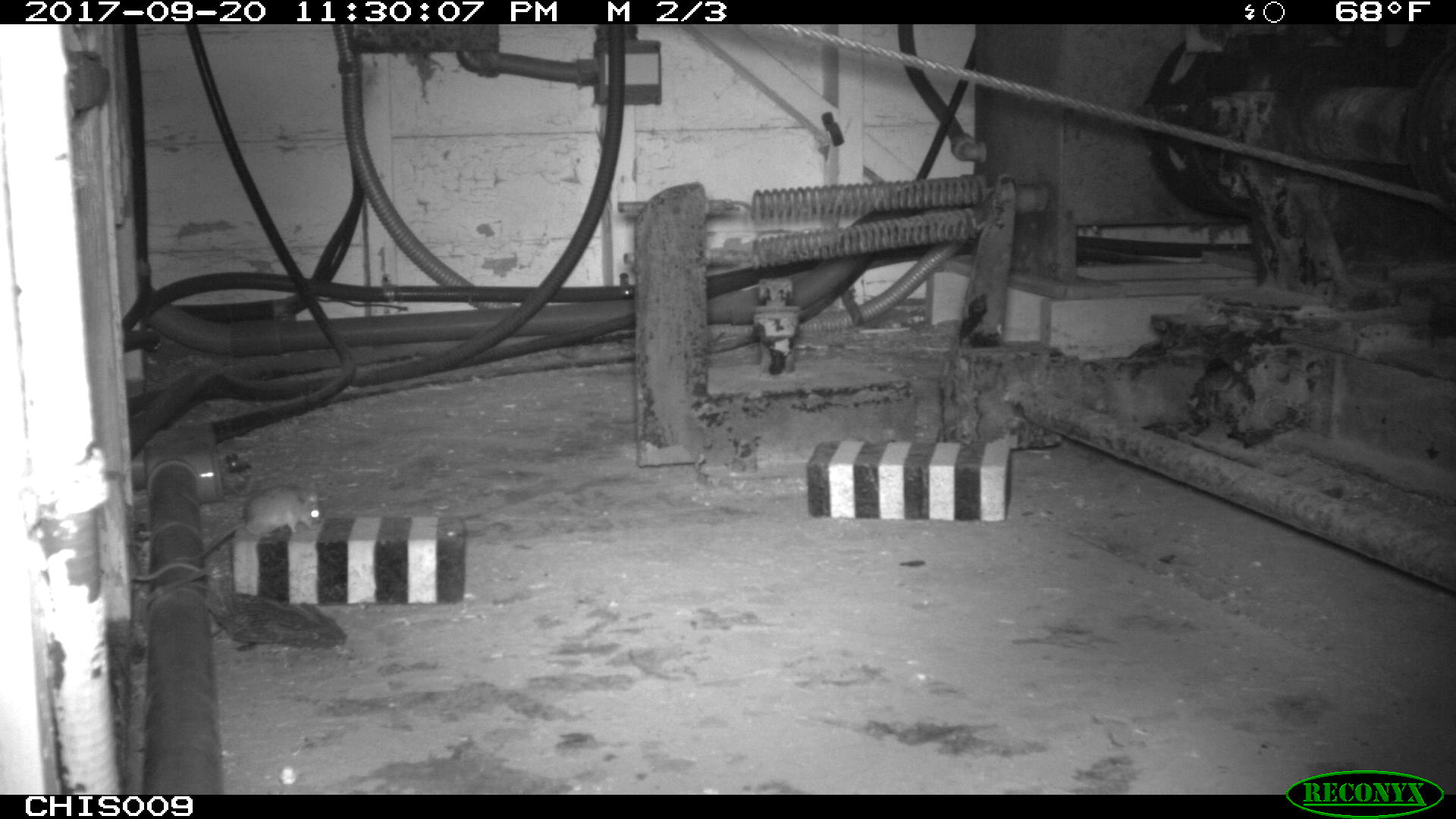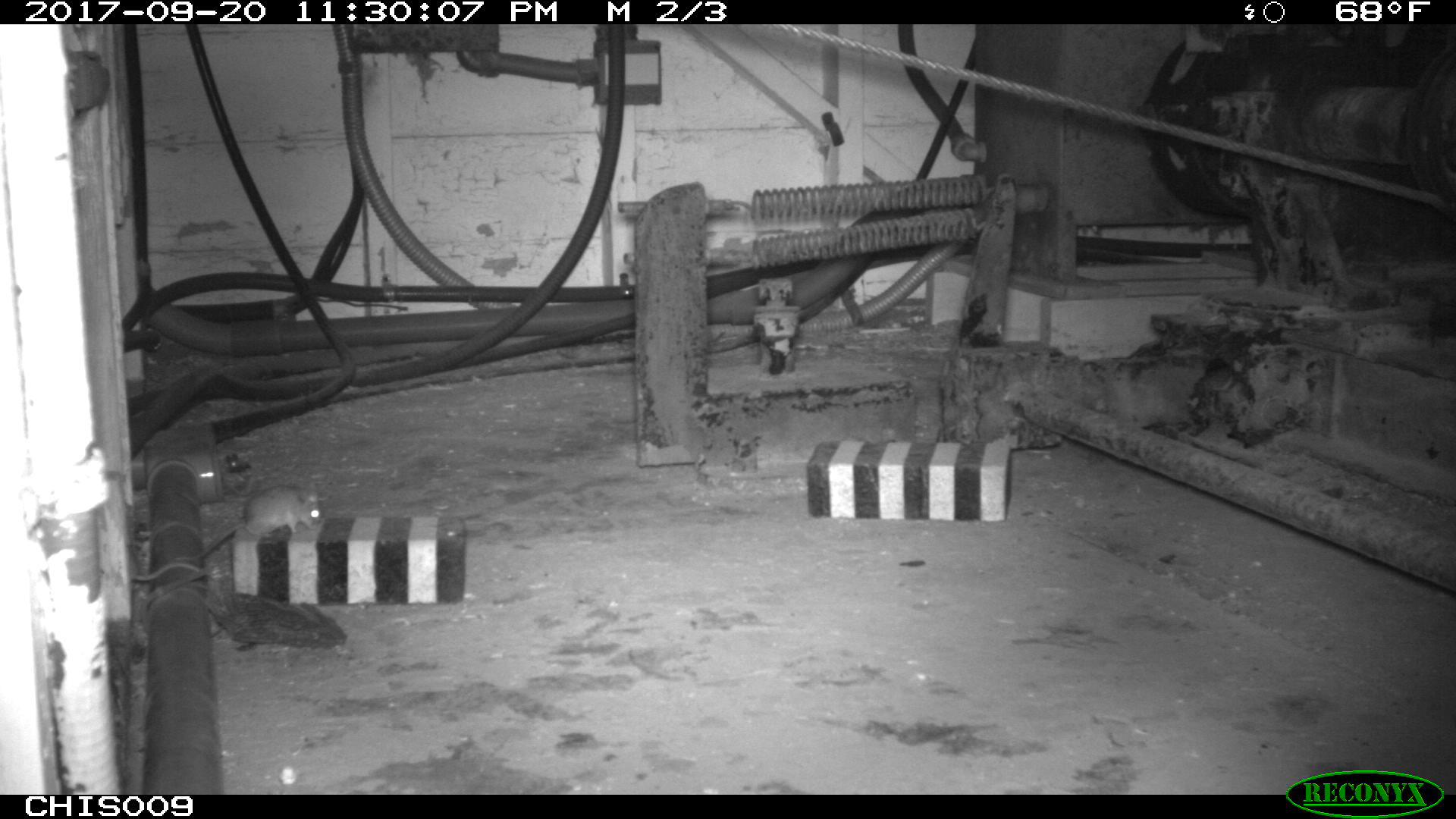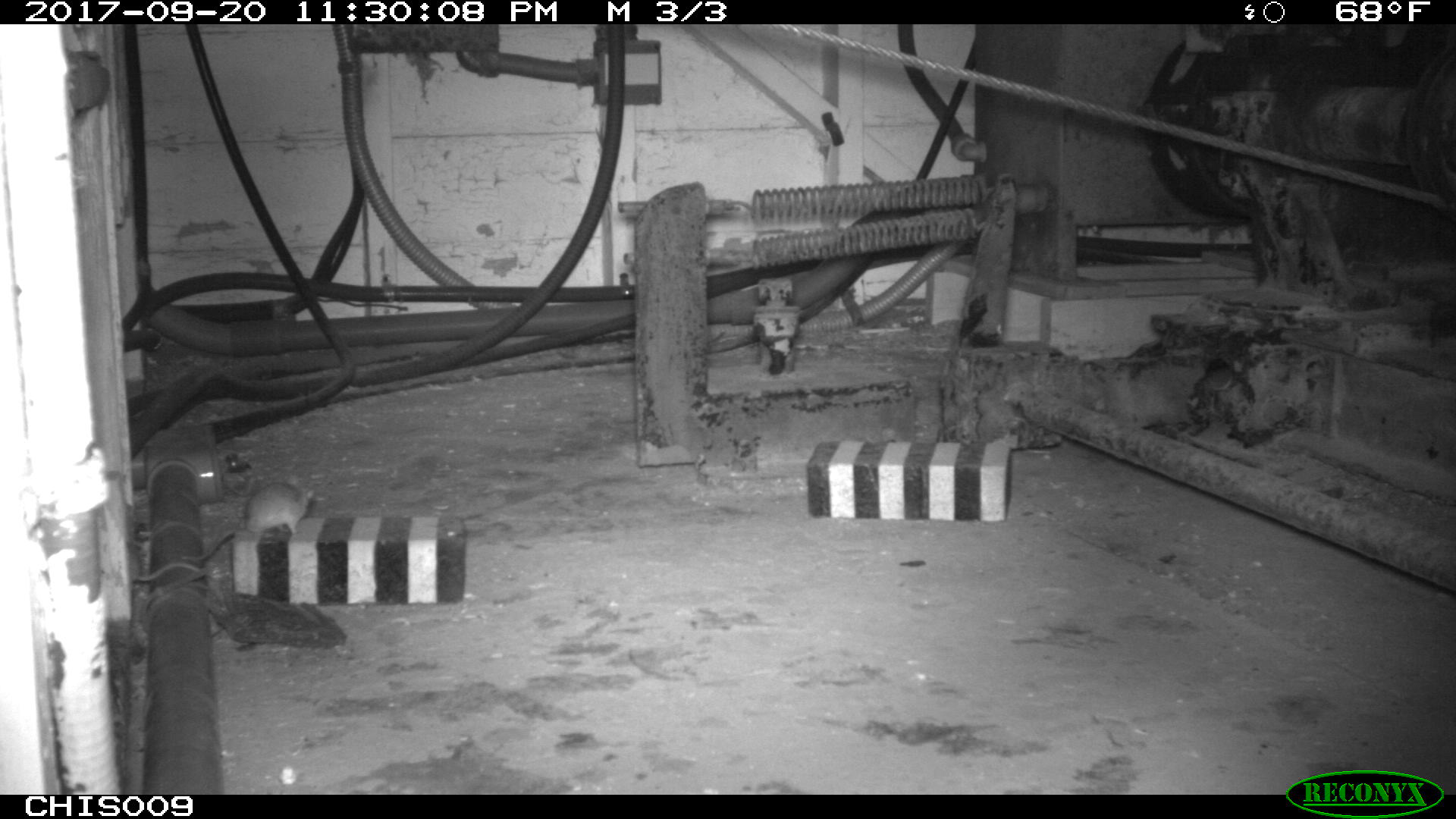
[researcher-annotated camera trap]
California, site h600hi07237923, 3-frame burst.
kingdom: Animalia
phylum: Chordata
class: Mammalia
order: Rodentia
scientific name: Rodentia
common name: rodent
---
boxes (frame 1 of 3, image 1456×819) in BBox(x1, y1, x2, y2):
rodent: BBox(200, 483, 322, 557)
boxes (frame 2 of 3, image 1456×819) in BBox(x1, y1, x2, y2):
rodent: BBox(176, 486, 320, 560)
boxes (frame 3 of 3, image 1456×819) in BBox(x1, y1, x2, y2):
rodent: BBox(180, 479, 315, 562)